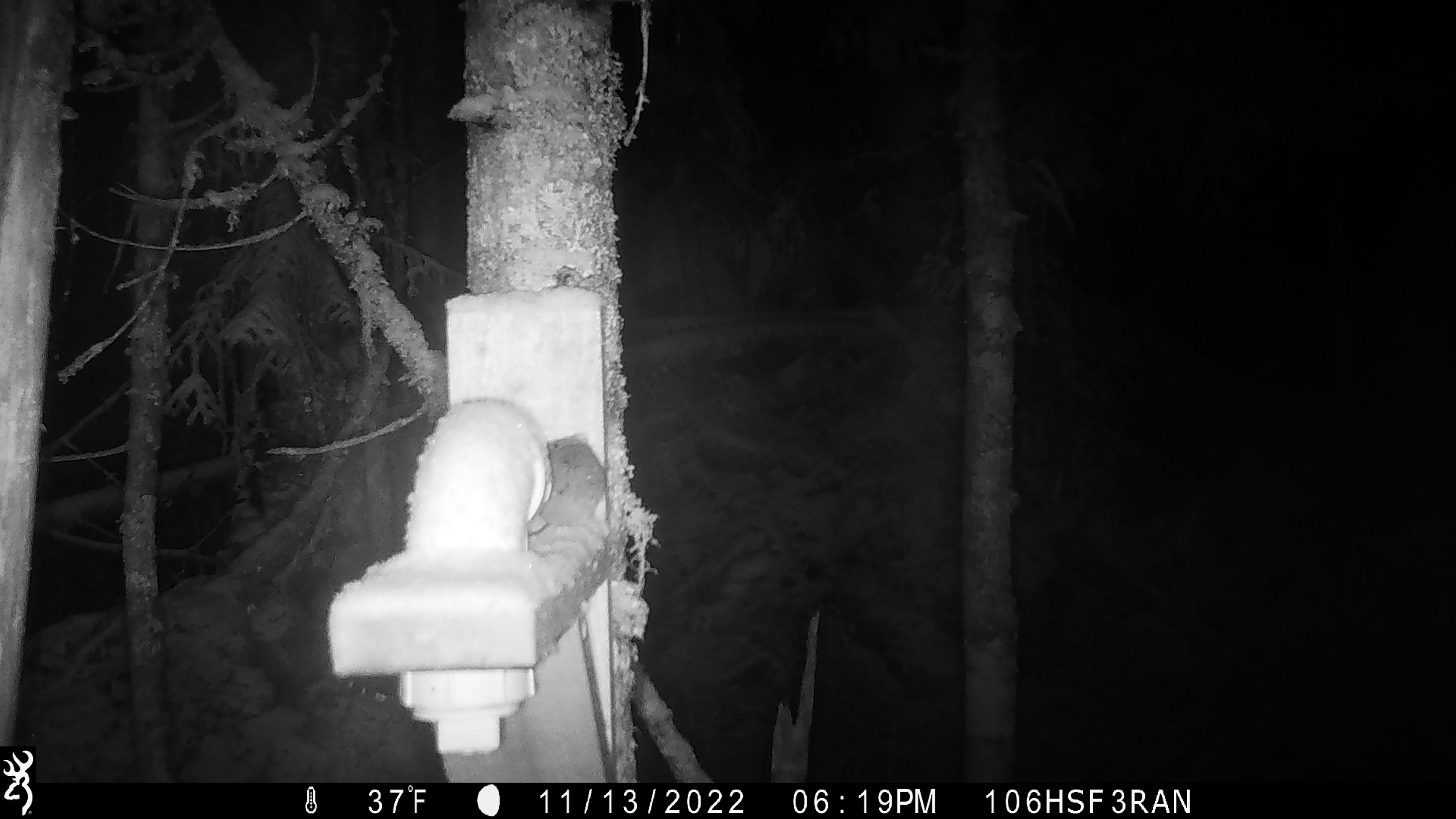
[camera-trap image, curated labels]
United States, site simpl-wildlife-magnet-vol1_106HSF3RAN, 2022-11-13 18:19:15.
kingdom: Animalia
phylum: Chordata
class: Mammalia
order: Rodentia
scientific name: Rodentia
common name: mouse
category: mouse sp.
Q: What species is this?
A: Mouse sp. (mouse) (Rodentia).